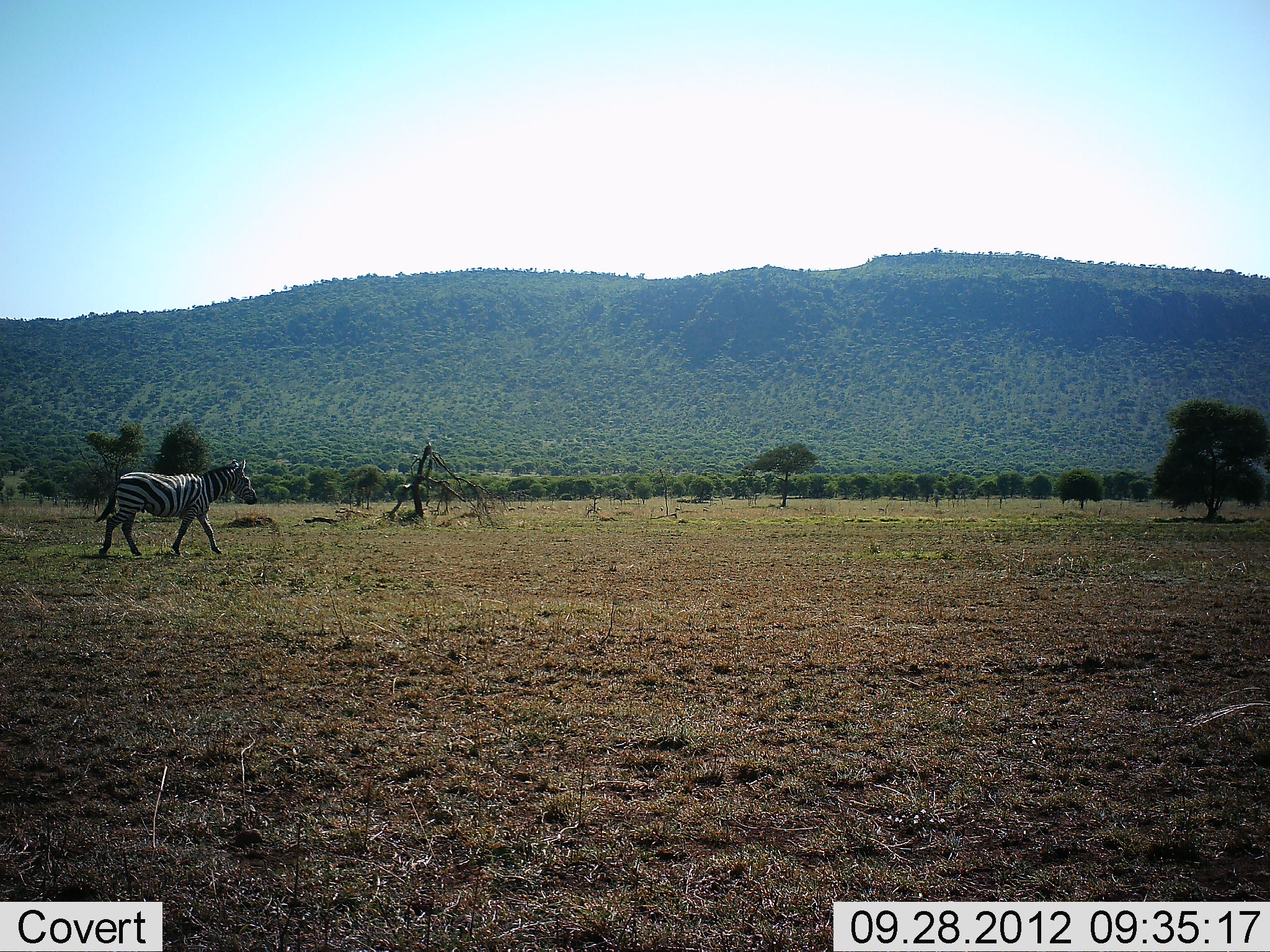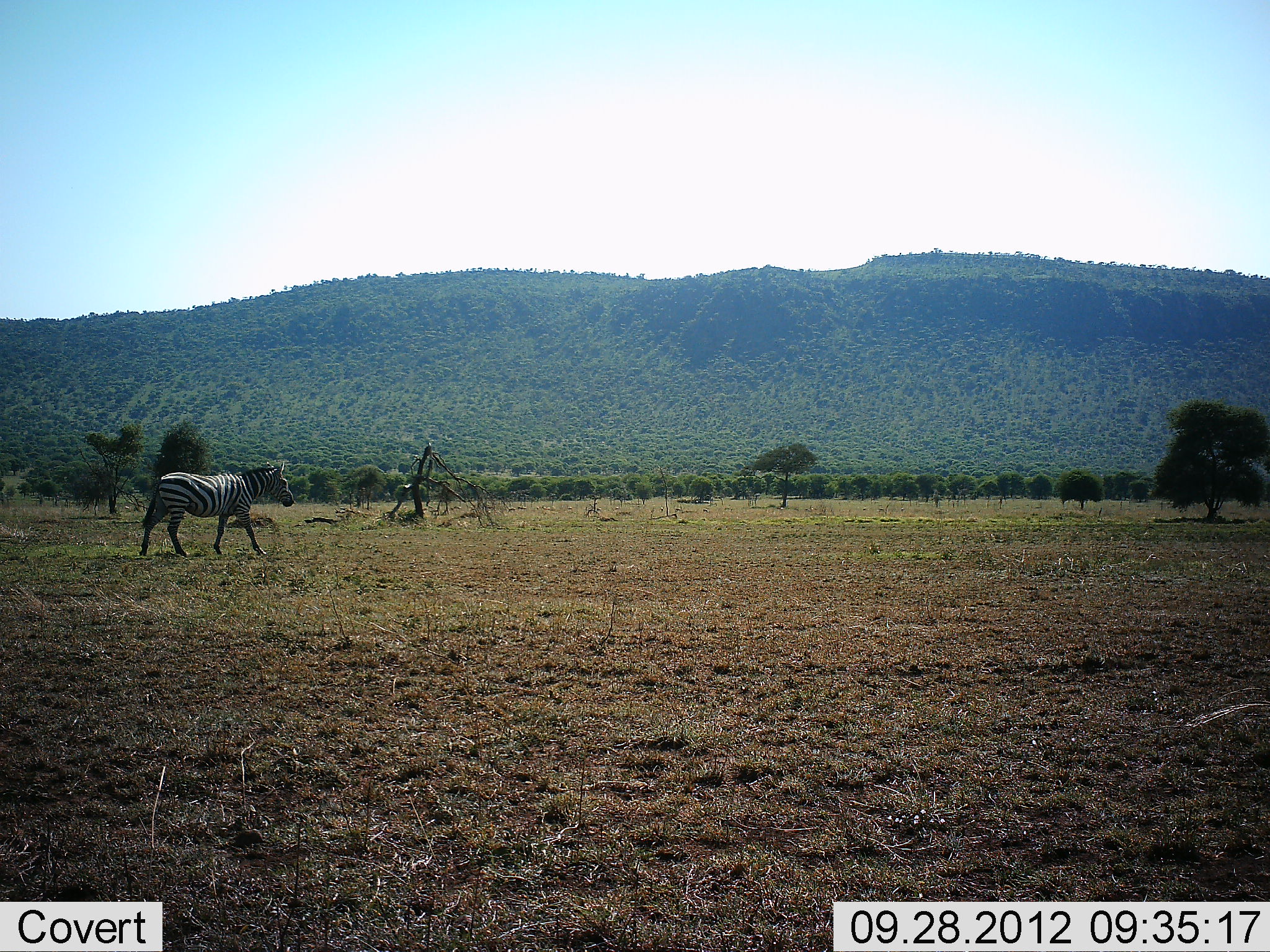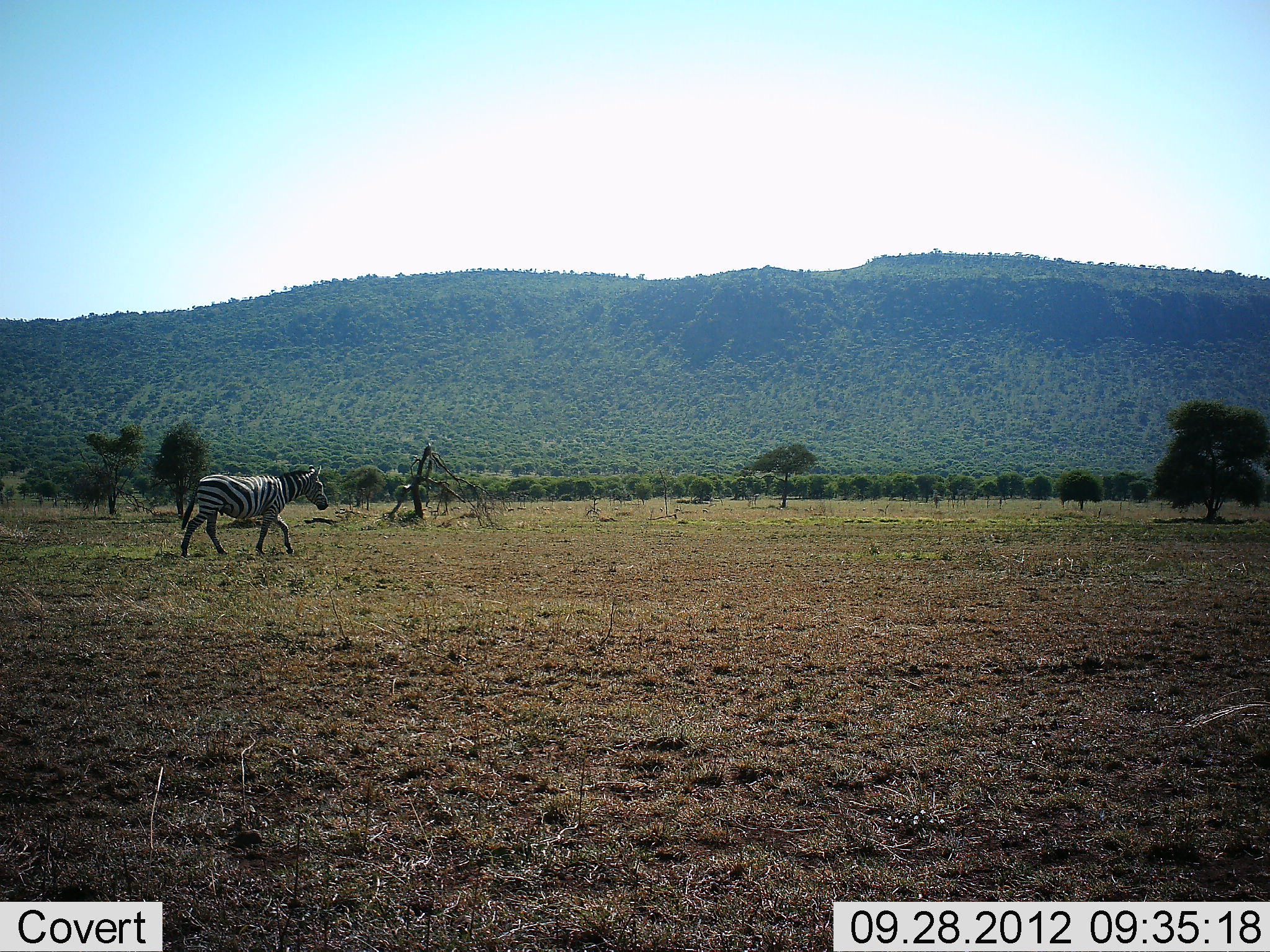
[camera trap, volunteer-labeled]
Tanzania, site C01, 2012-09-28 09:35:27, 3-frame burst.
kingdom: Animalia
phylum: Chordata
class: Mammalia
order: Perissodactyla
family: Equidae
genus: Equus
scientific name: Equus quagga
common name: plains zebra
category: zebra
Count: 1.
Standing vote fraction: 0%.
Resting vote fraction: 0%.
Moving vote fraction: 100%.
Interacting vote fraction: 0%.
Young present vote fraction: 0%.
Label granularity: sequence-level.